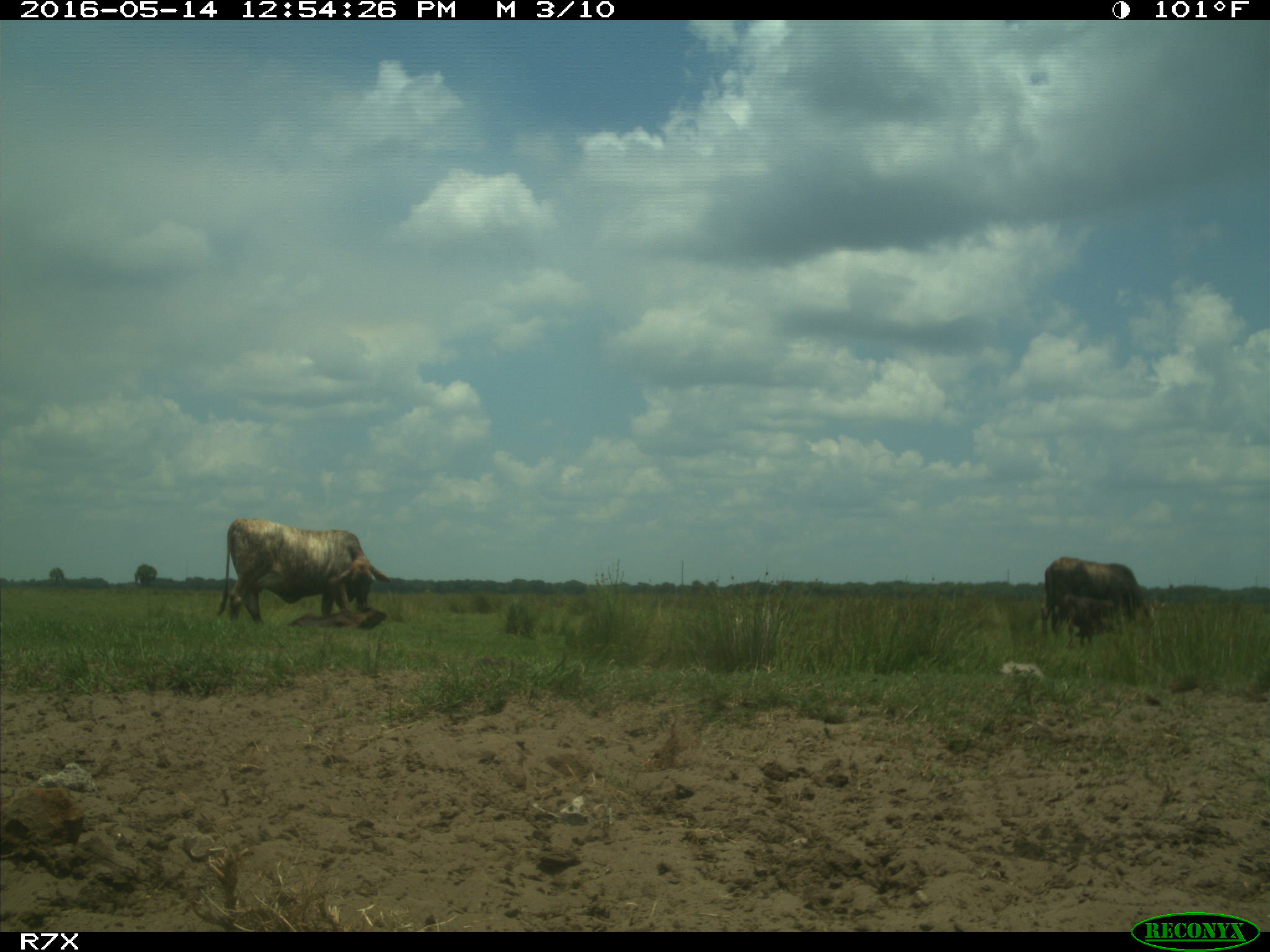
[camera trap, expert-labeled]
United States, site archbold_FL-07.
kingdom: Animalia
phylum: Chordata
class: Mammalia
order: Artiodactyla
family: Bovidae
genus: Bos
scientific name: Bos taurus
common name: domestic cow